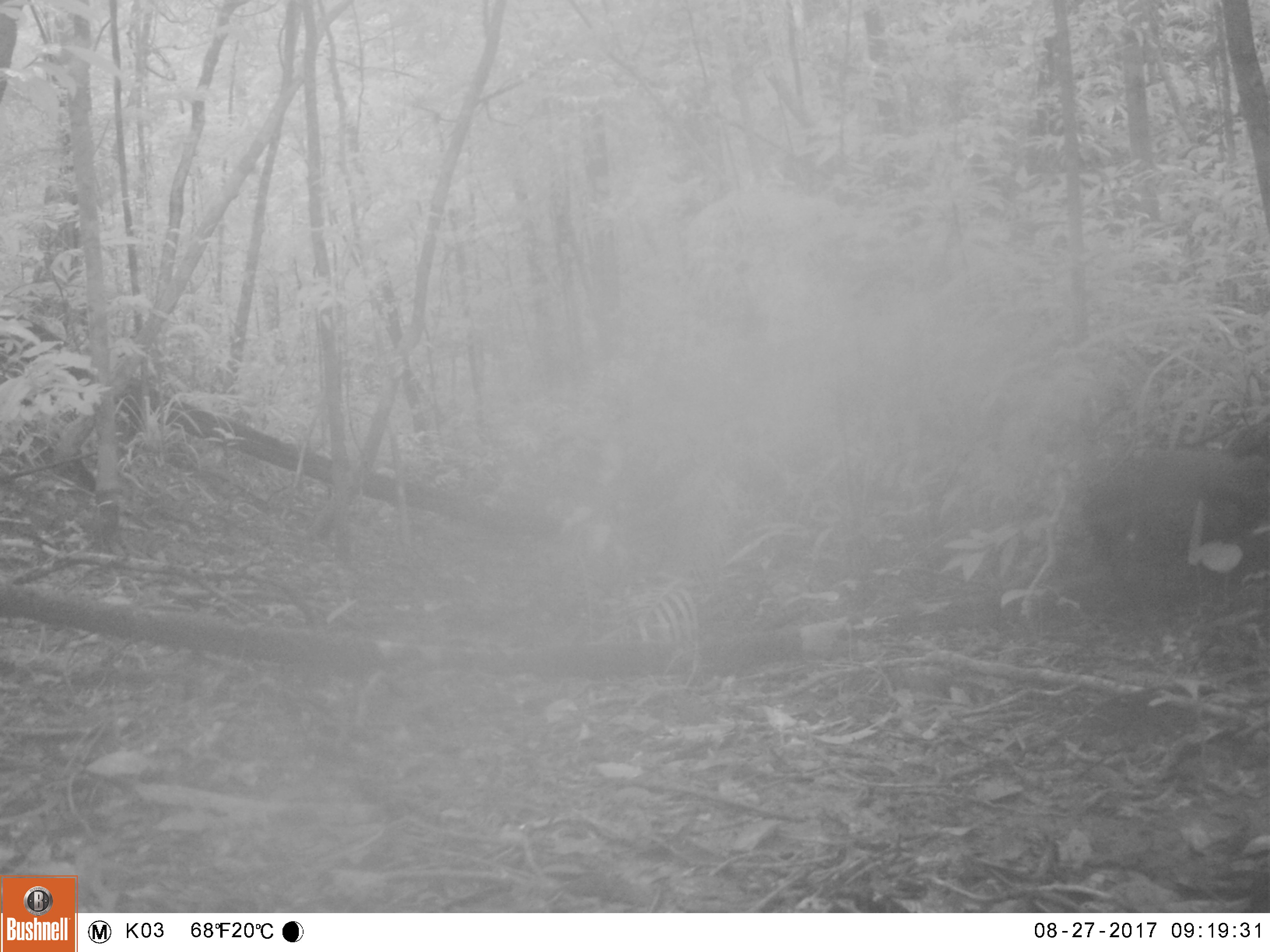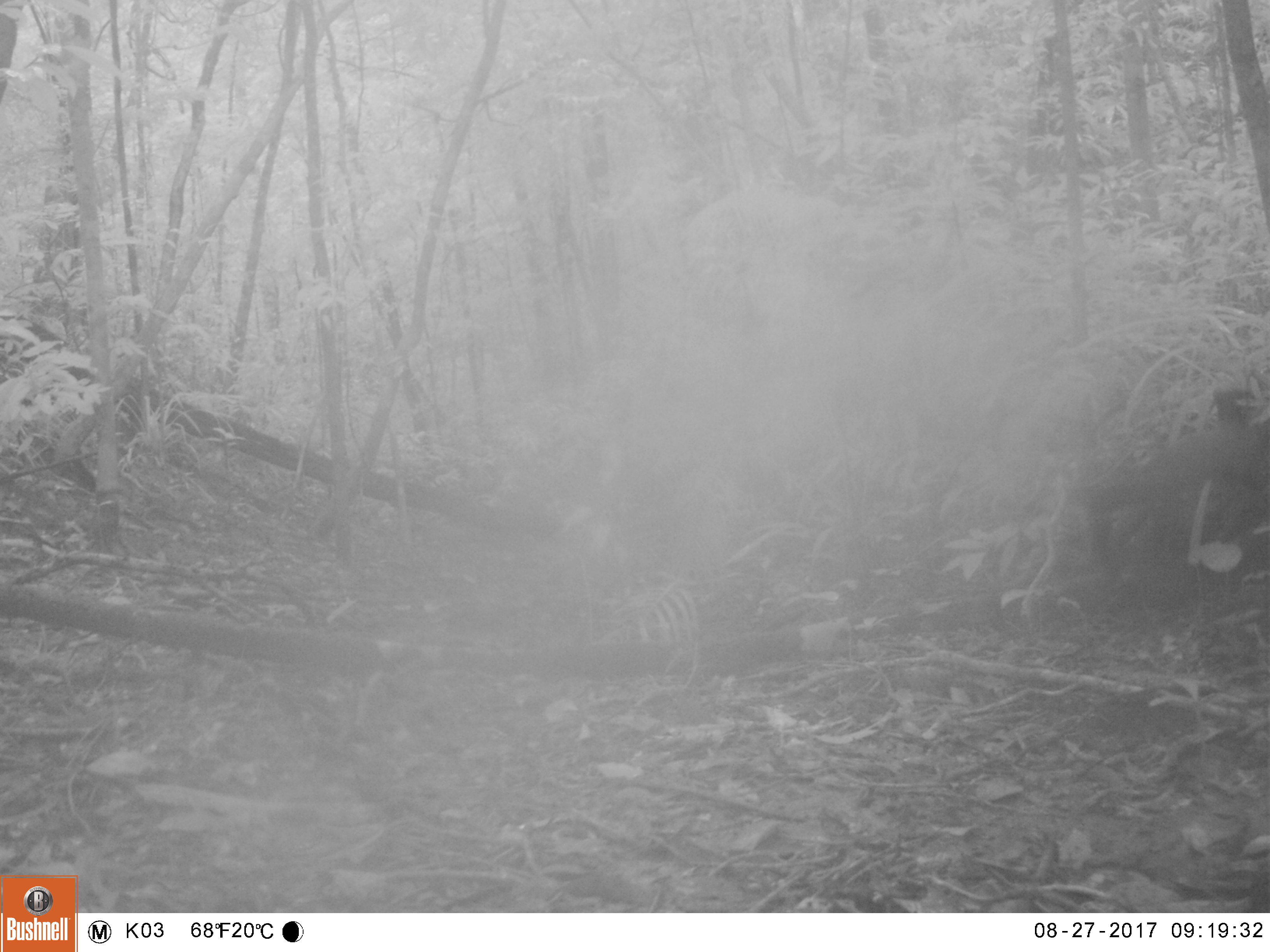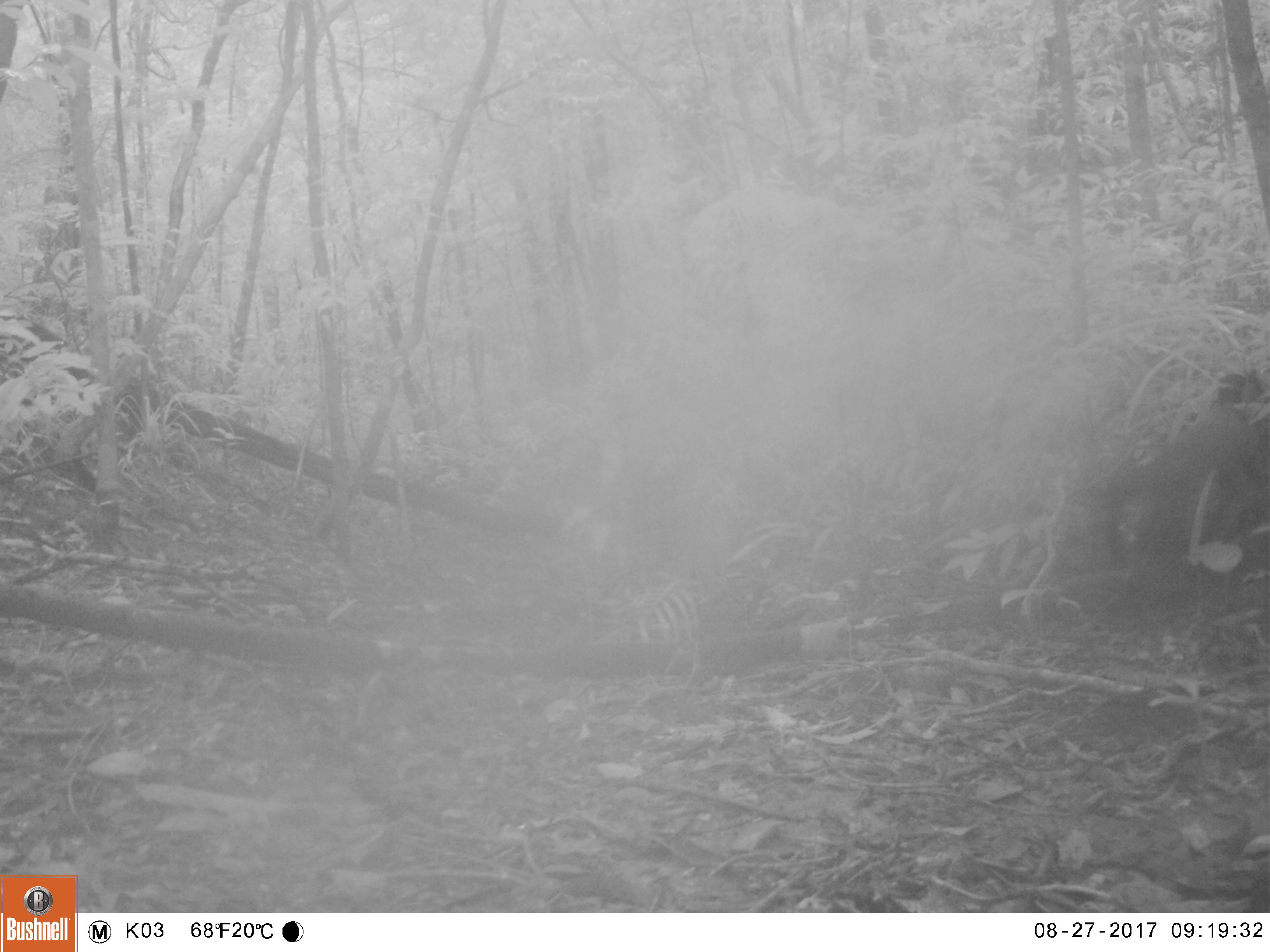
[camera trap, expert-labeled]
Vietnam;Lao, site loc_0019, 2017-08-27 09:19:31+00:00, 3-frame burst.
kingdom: Animalia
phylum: Chordata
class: Mammalia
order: Carnivora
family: Mustelidae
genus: Martes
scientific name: Martes flavigula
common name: yellow-throated marten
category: yellow throated marten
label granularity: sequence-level